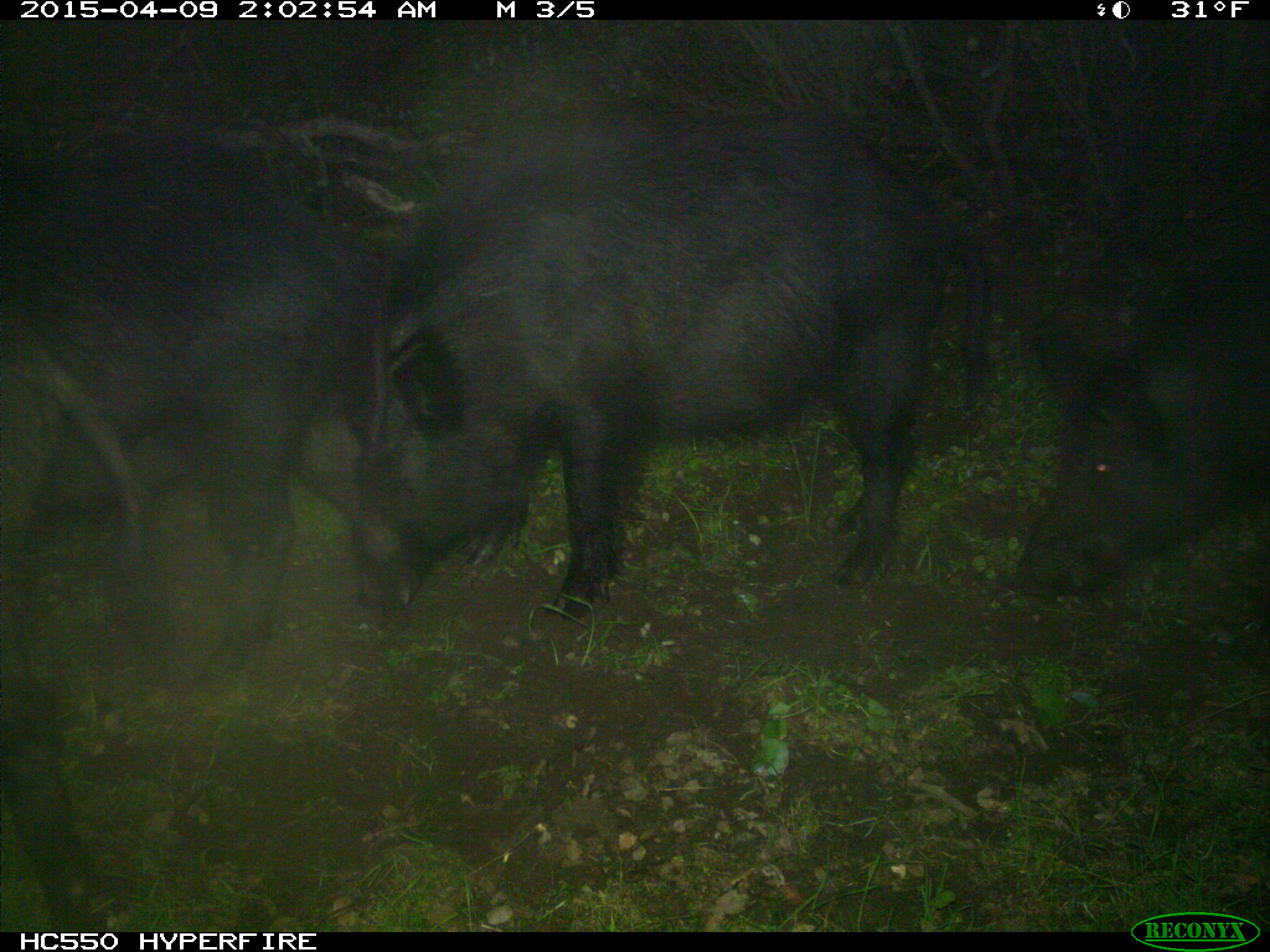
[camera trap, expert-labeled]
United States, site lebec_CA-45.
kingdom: Animalia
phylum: Chordata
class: Mammalia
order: Artiodactyla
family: Suidae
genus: Sus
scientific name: Sus scrofa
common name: wild boar